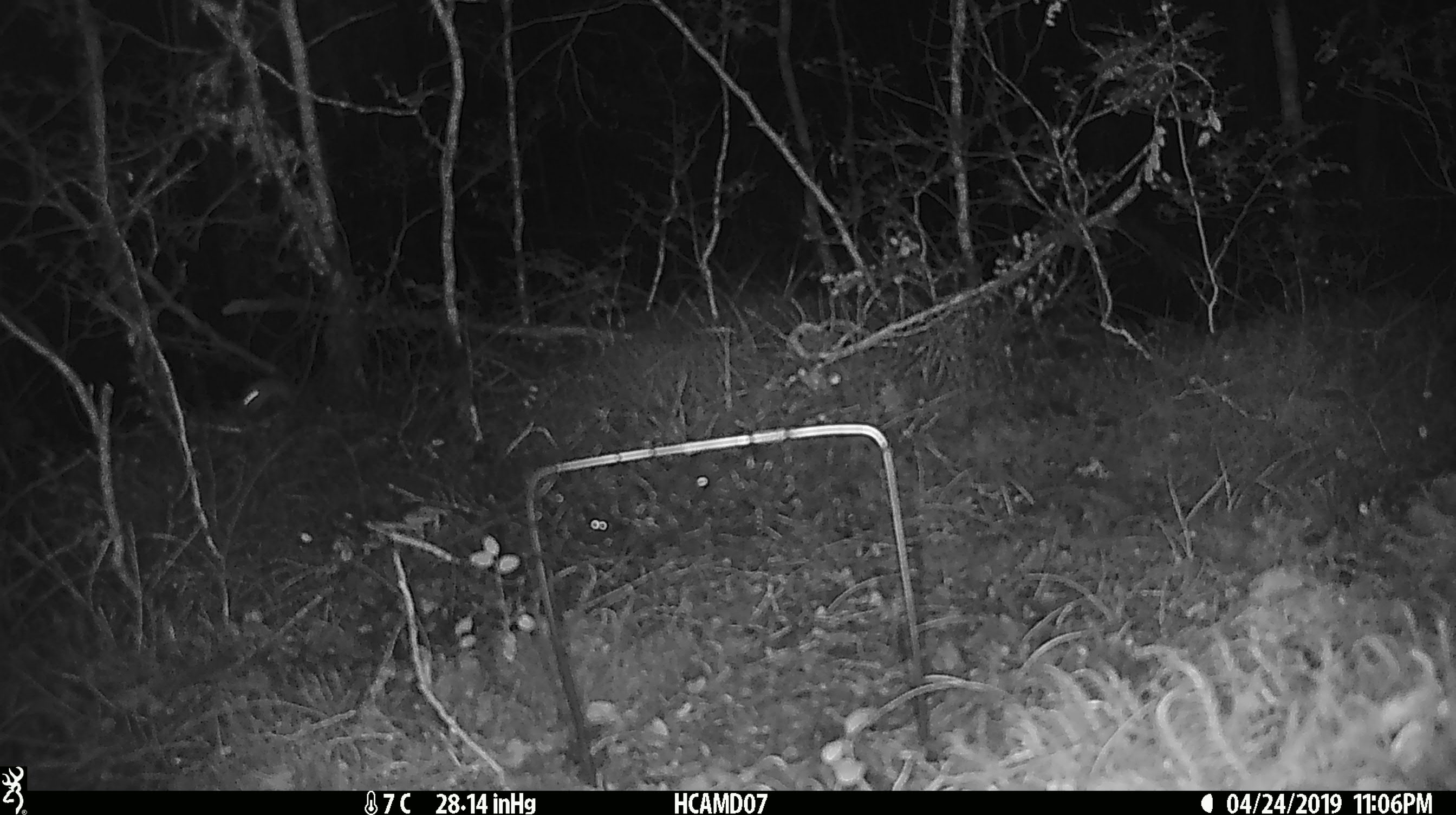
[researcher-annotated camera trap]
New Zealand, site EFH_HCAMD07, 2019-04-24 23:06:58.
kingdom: Animalia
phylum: Chordata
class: Mammalia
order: Rodentia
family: Muridae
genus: Mus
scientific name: Mus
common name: mouse